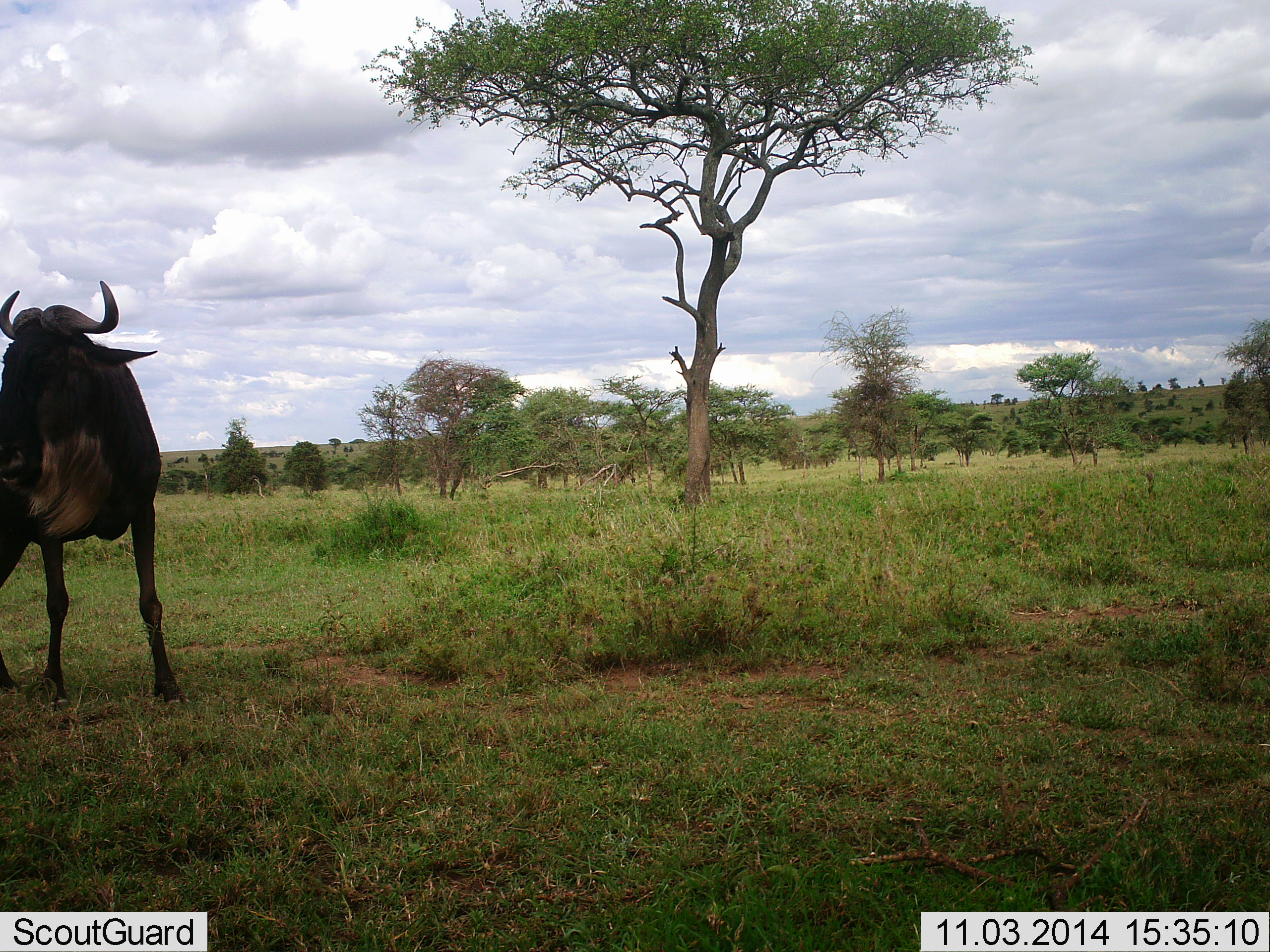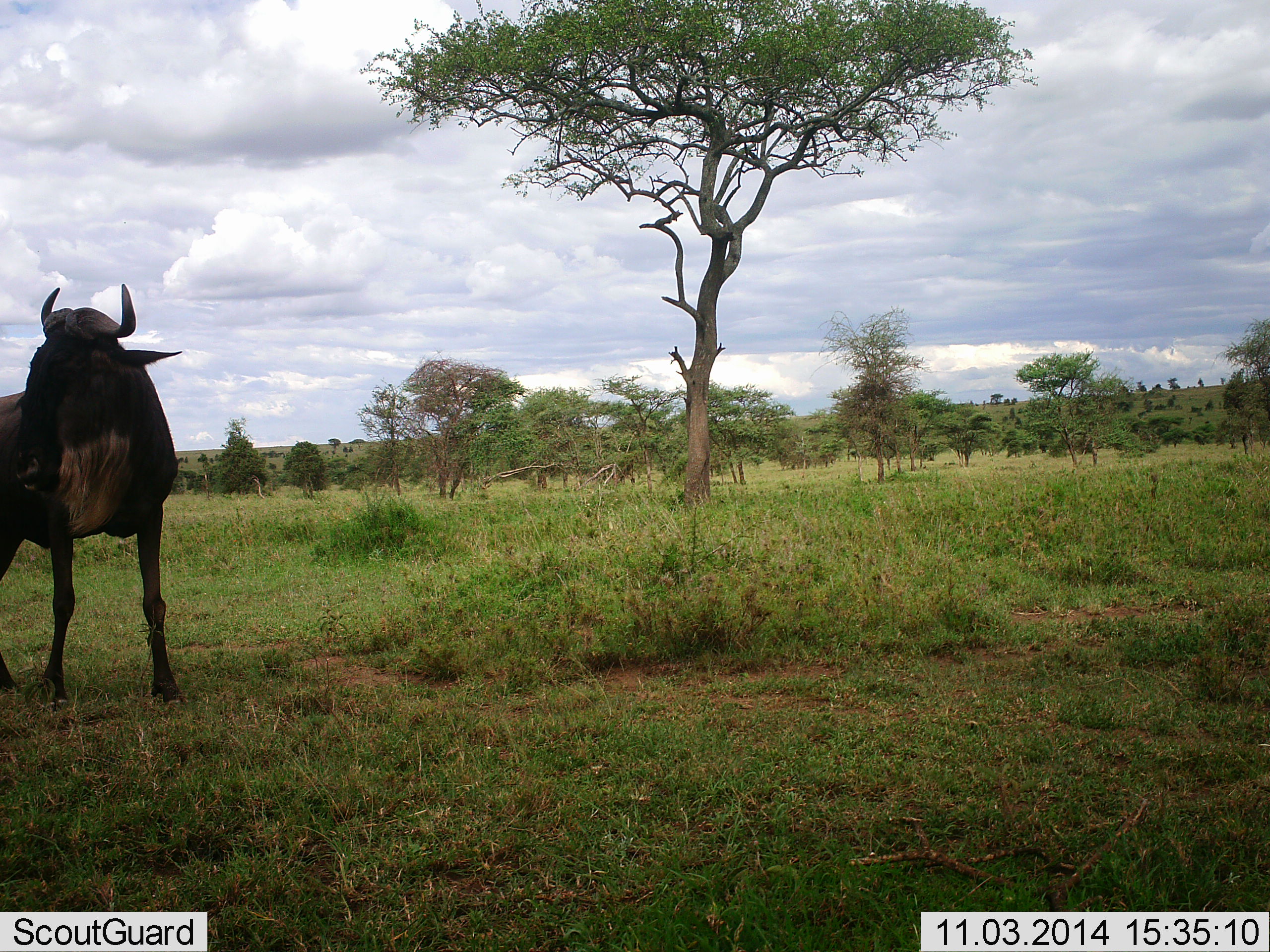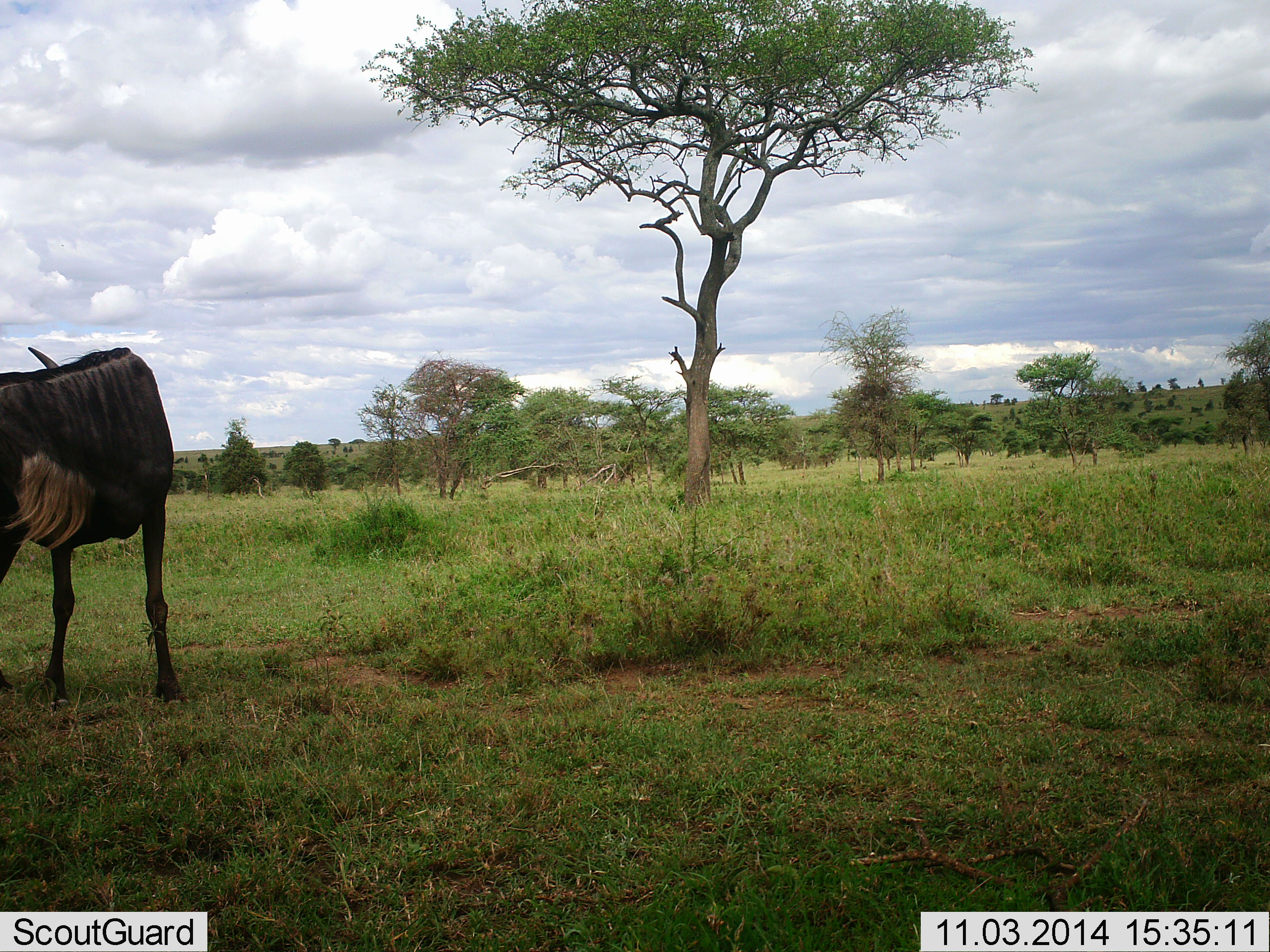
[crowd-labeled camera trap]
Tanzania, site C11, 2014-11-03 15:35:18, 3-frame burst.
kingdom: Animalia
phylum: Chordata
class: Mammalia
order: Artiodactyla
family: Bovidae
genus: Connochaetes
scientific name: Connochaetes taurinus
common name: blue wildebeest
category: wildebeest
Wildebeest (blue wildebeest) (Connochaetes taurinus), count 1. Behavior (volunteer vote fractions): standing 100%, resting 0%, moving 10%, interacting 0%. Young present (vote fraction): 0%. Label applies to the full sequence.